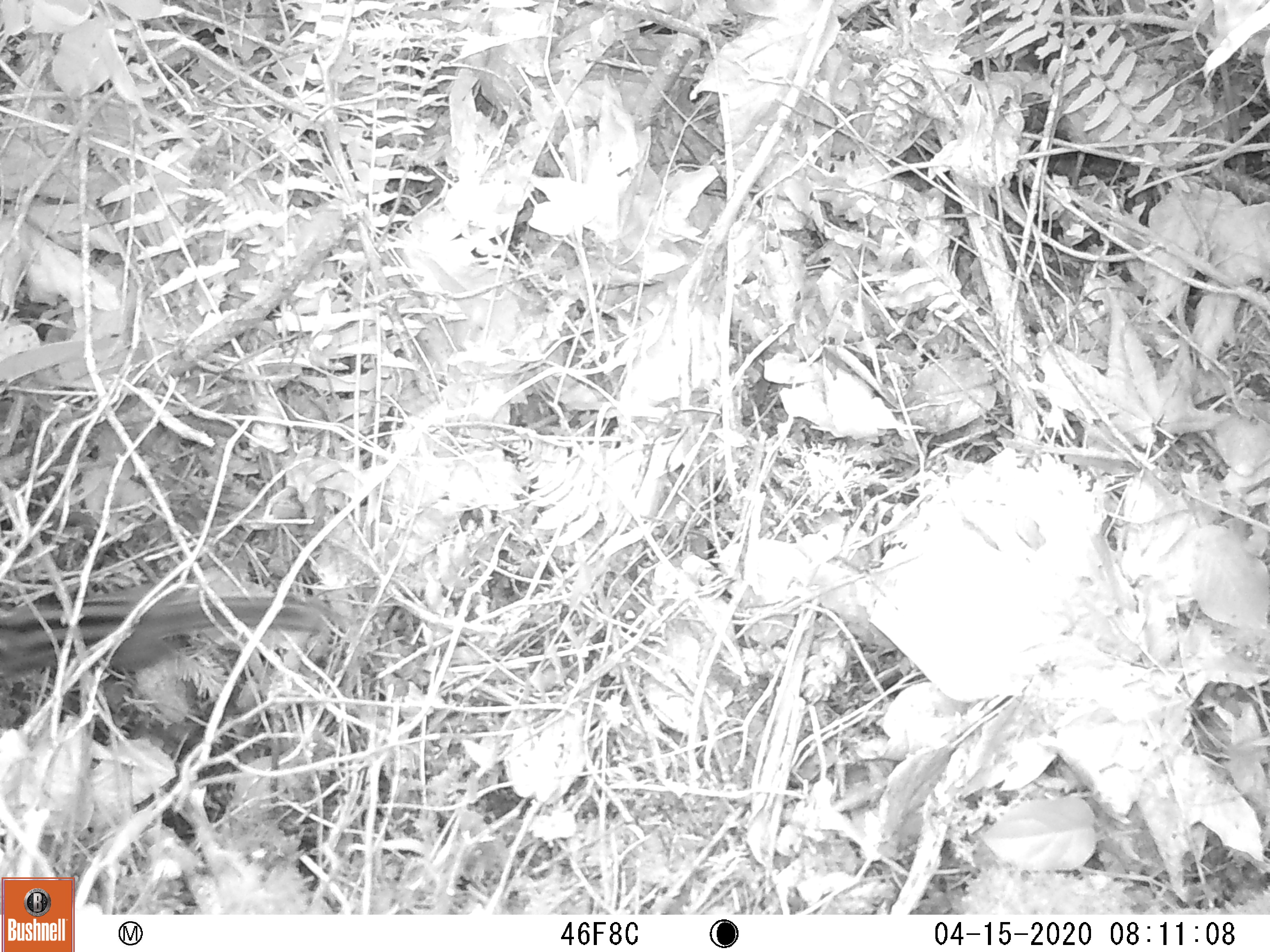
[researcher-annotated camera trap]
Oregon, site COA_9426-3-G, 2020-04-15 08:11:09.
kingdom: Animalia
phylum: Chordata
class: Mammalia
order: Rodentia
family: Sciuridae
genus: Neotamias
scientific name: Neotamias townsendii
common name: townsend's chipmunk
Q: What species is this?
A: Townsend's chipmunk (Neotamias townsendii).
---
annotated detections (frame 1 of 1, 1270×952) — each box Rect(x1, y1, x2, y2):
townsend's chipmunk: Rect(0, 580, 342, 684)